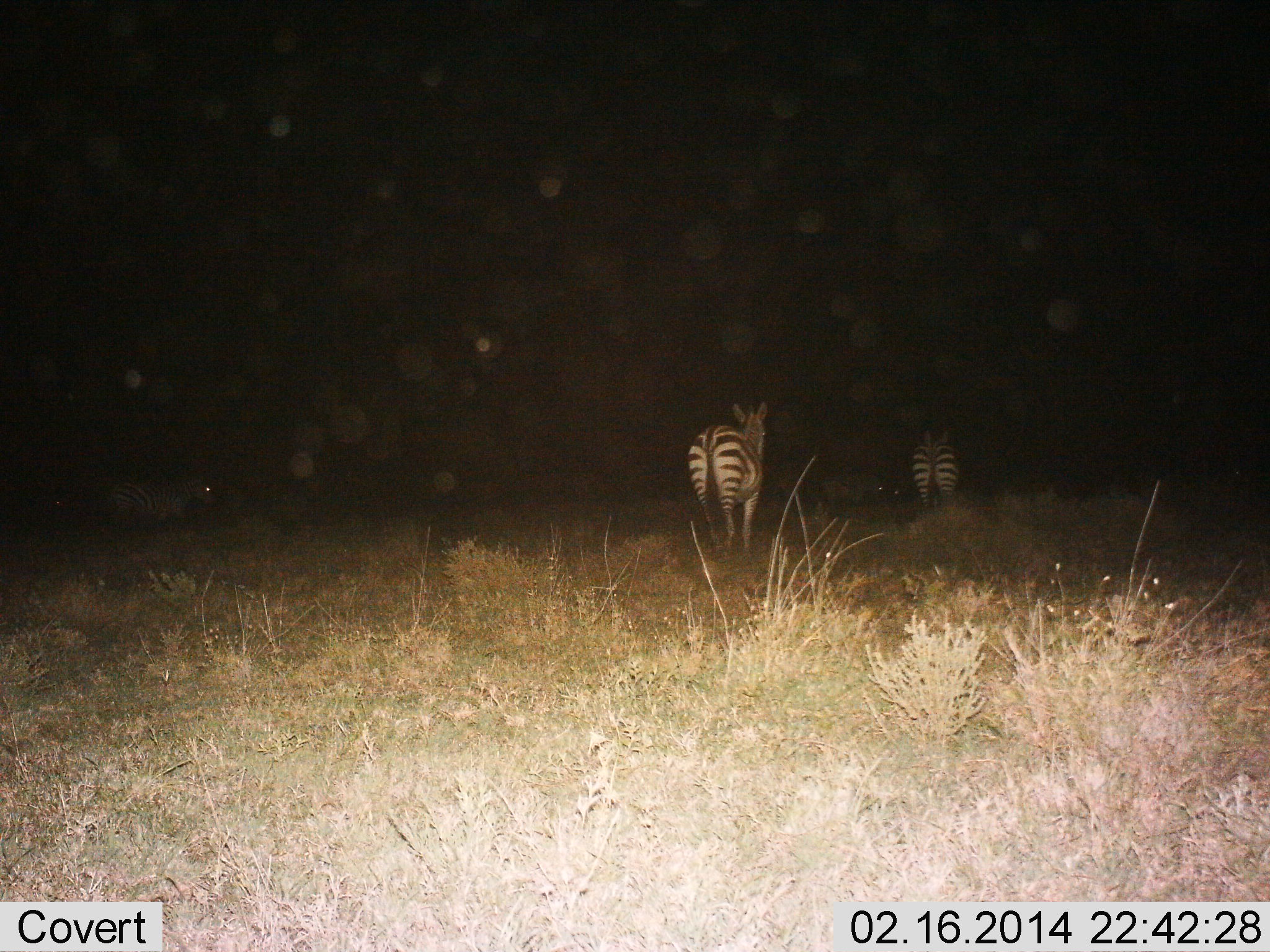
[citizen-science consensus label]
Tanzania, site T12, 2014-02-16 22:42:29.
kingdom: Animalia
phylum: Chordata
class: Mammalia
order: Perissodactyla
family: Equidae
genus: Equus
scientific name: Equus quagga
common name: plains zebra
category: zebra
Zebra (plains zebra) (Equus quagga), count 3. Behavior (volunteer vote fractions): standing 50%, resting 4%, moving 58%, interacting 0%. Young present (vote fraction): 0%. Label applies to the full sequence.